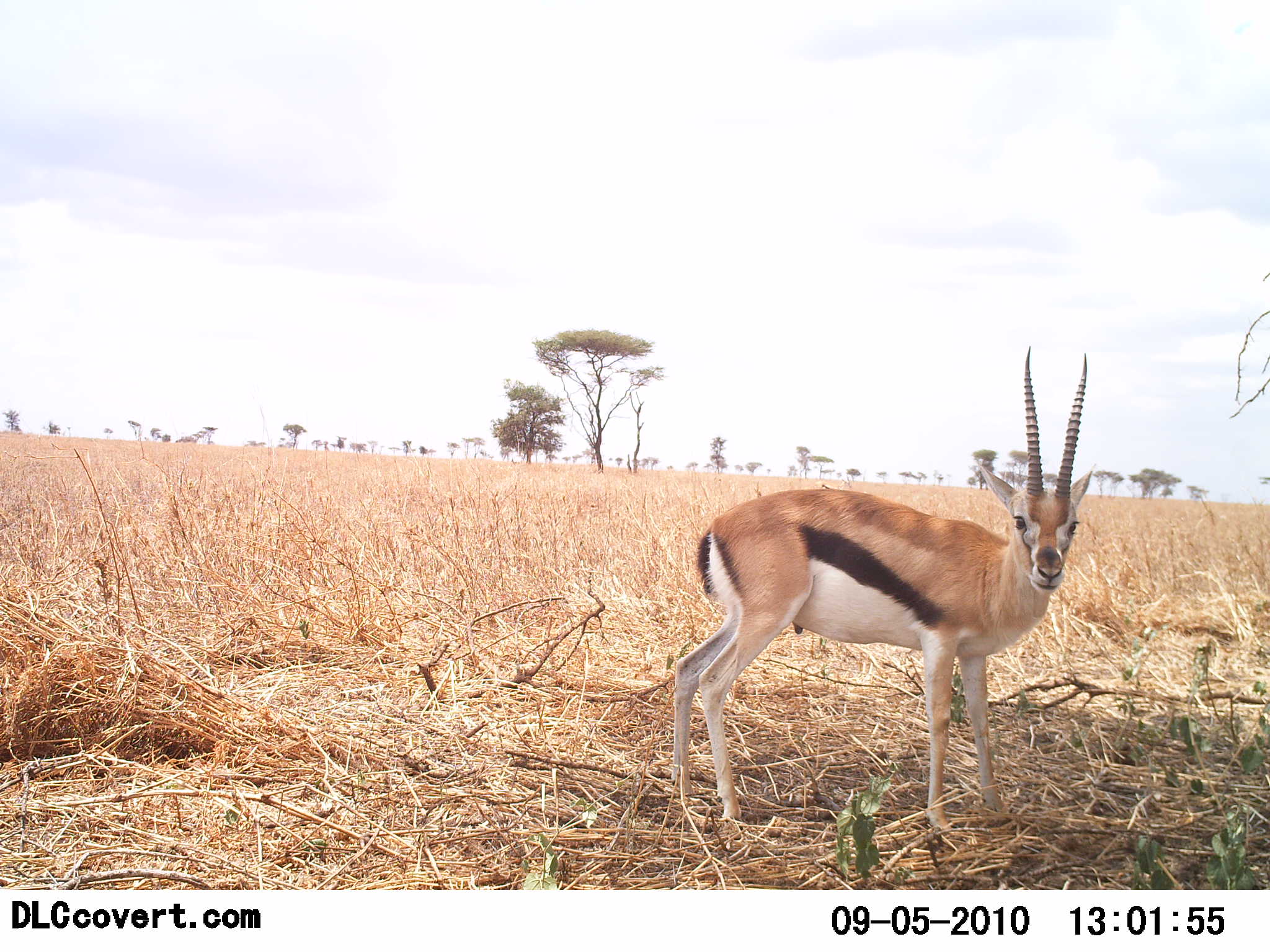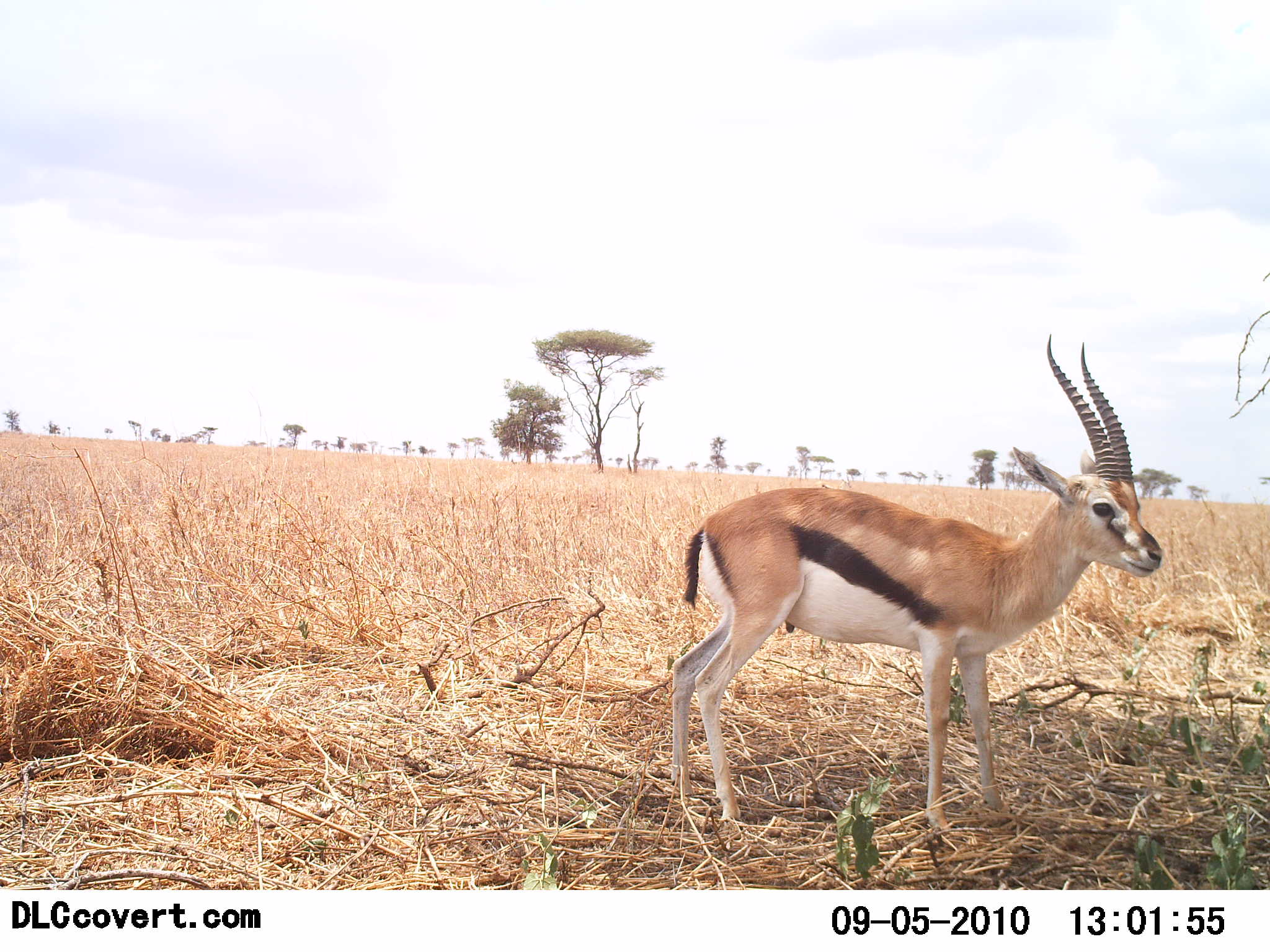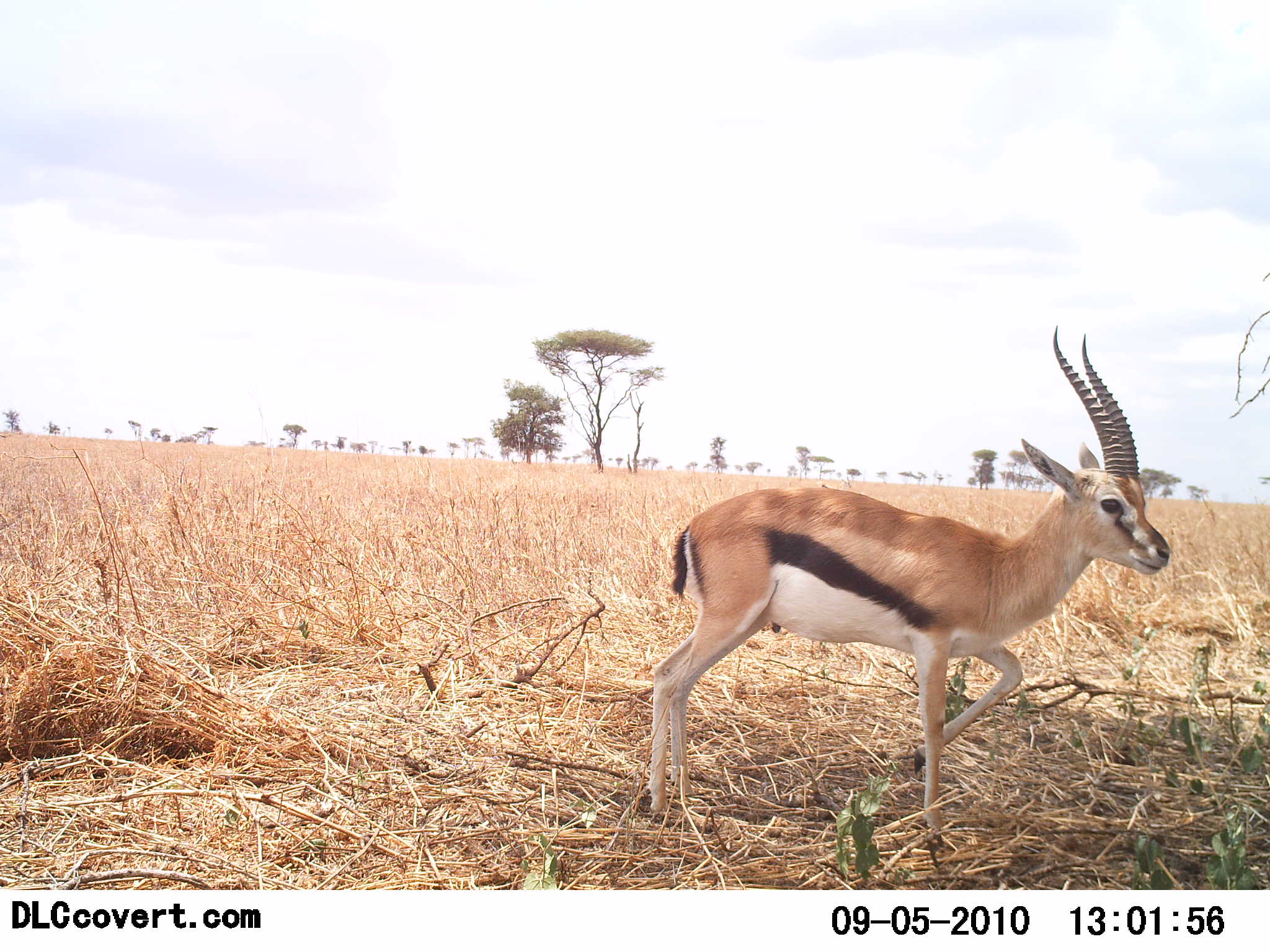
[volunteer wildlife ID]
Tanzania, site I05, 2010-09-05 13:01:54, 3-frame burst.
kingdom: Animalia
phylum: Chordata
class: Mammalia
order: Artiodactyla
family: Bovidae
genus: Eudorcas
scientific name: Eudorcas thomsonii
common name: thomson's gazelle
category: gazellethomsons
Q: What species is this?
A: Gazellethomsons (thomson's gazelle) (Eudorcas thomsonii).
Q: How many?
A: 1.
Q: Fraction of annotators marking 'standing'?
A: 100%.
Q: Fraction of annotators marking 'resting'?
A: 8%.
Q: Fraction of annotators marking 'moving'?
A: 0%.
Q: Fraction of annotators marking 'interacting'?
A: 0%.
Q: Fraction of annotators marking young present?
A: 0%.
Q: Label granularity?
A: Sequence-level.